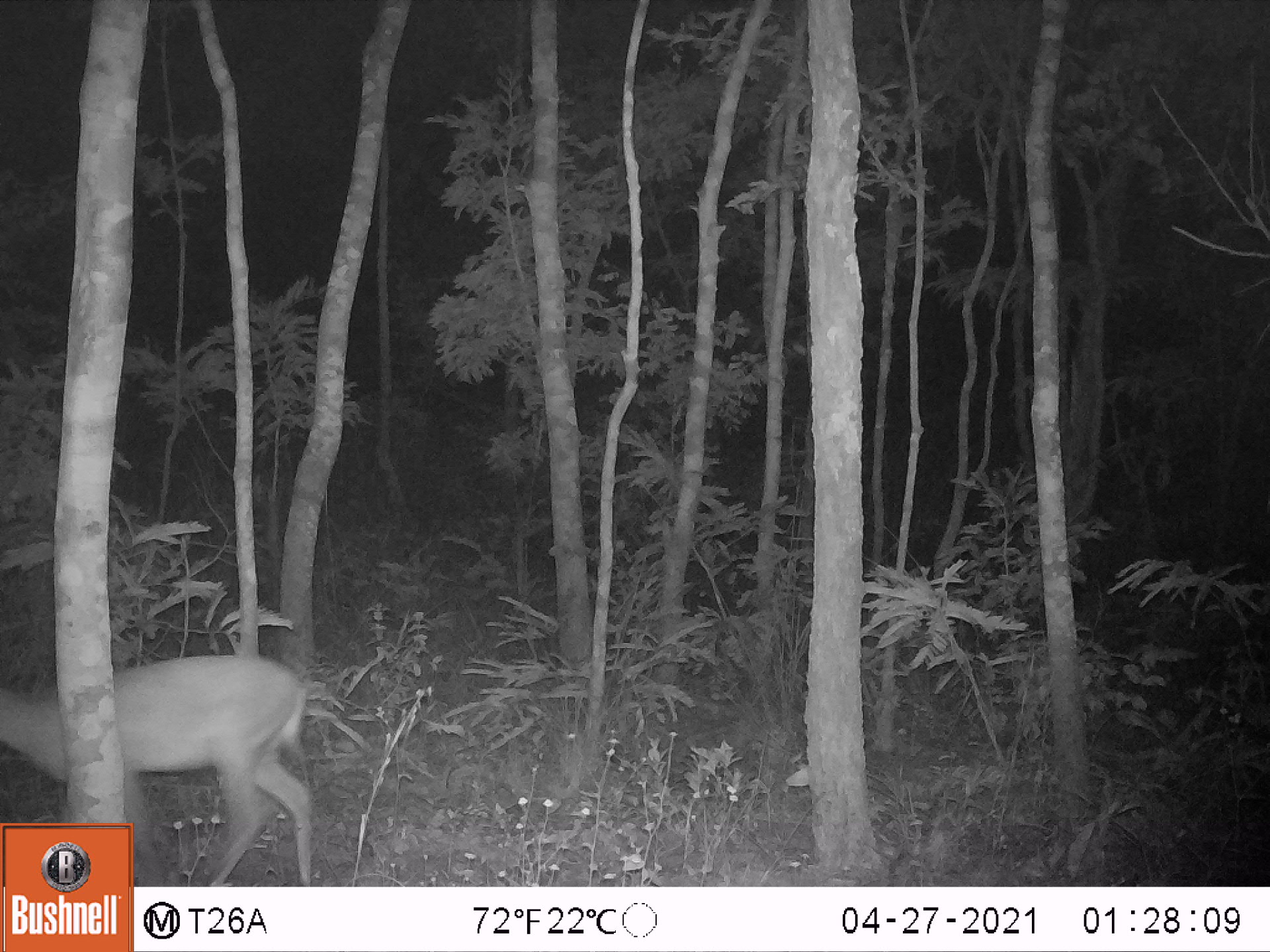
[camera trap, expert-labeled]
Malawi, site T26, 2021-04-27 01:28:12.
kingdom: Animalia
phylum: Chordata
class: Mammalia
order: Artiodactyla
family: Bovidae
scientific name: Antilopinae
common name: small antelope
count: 1